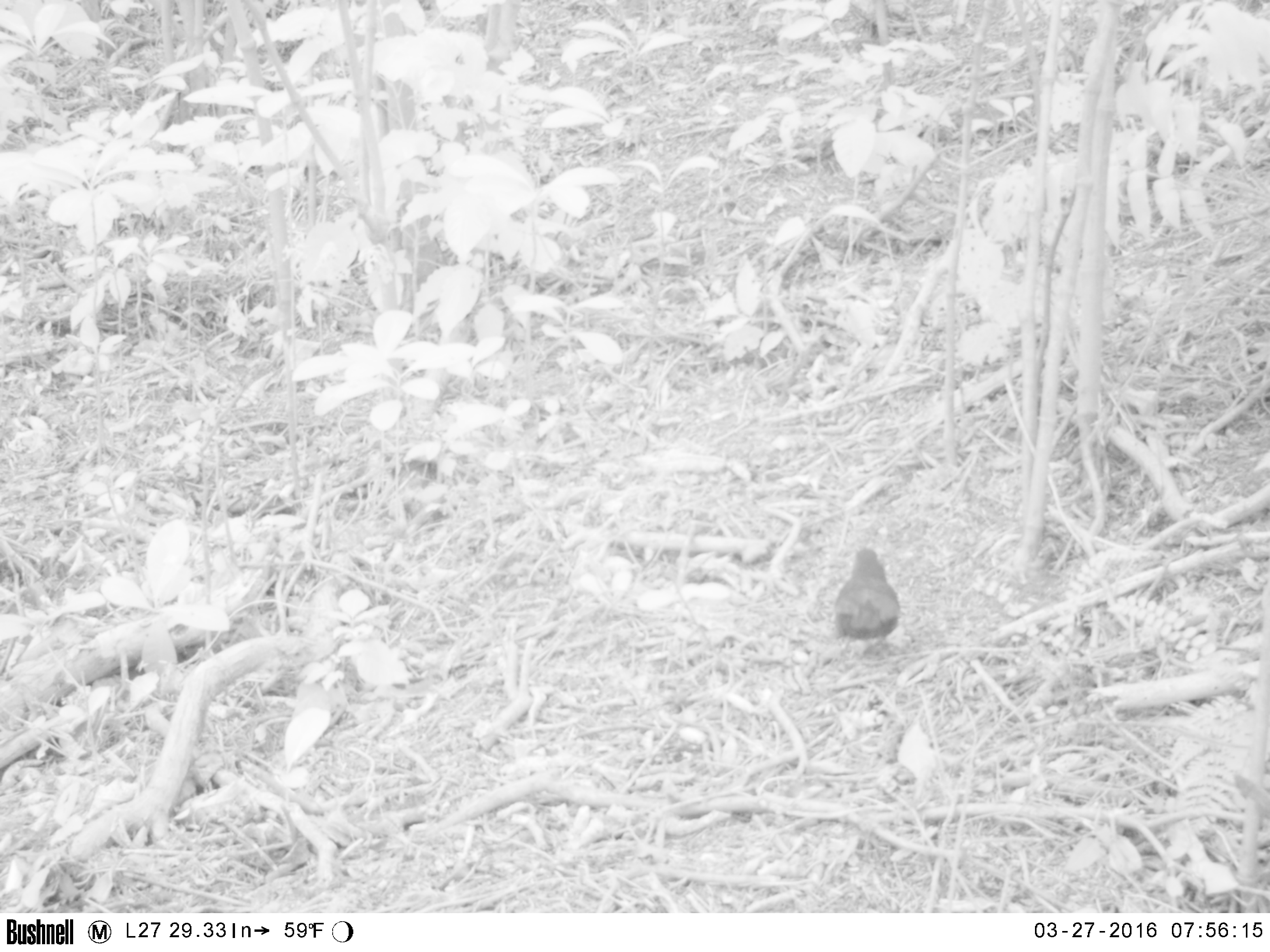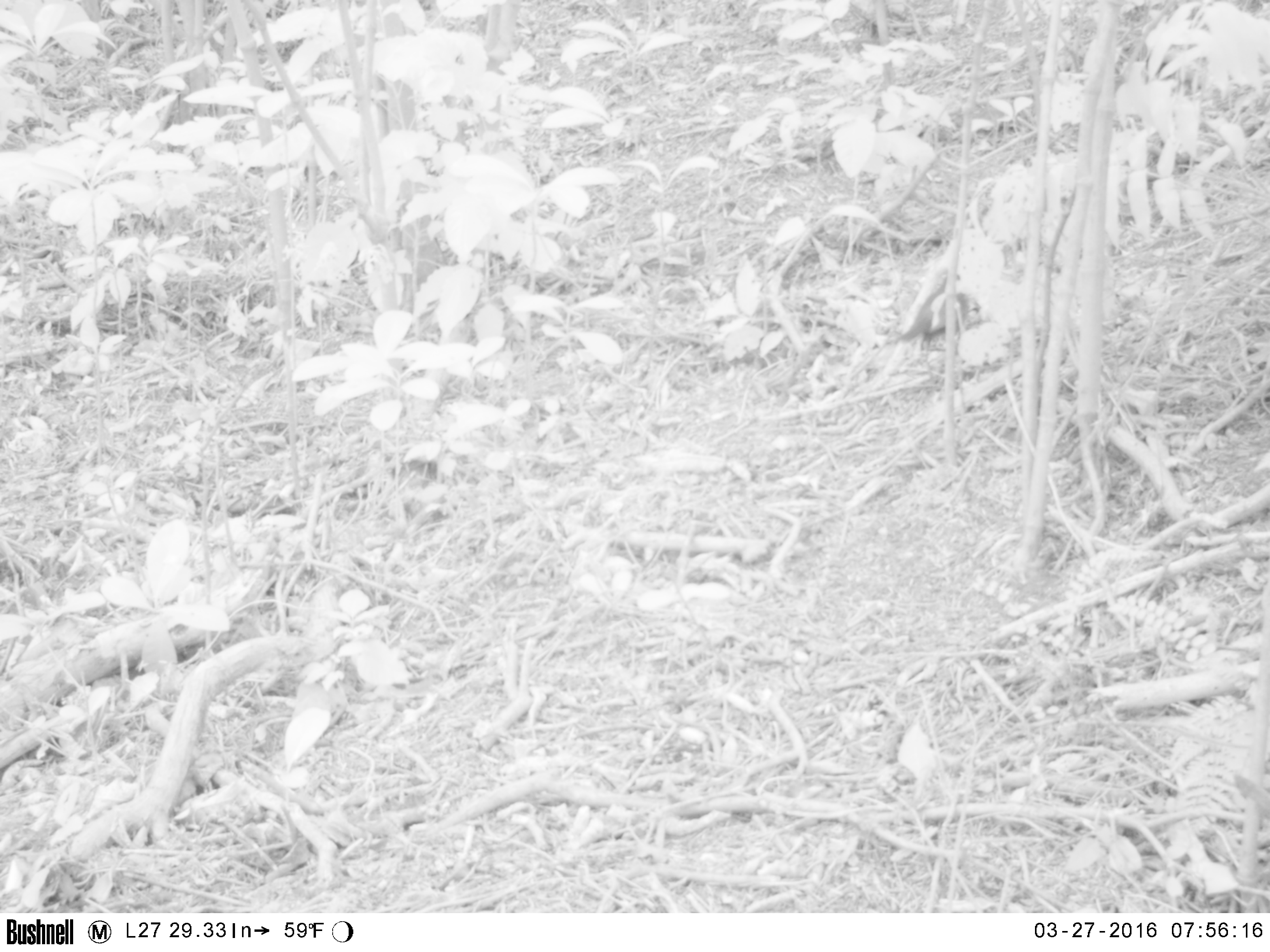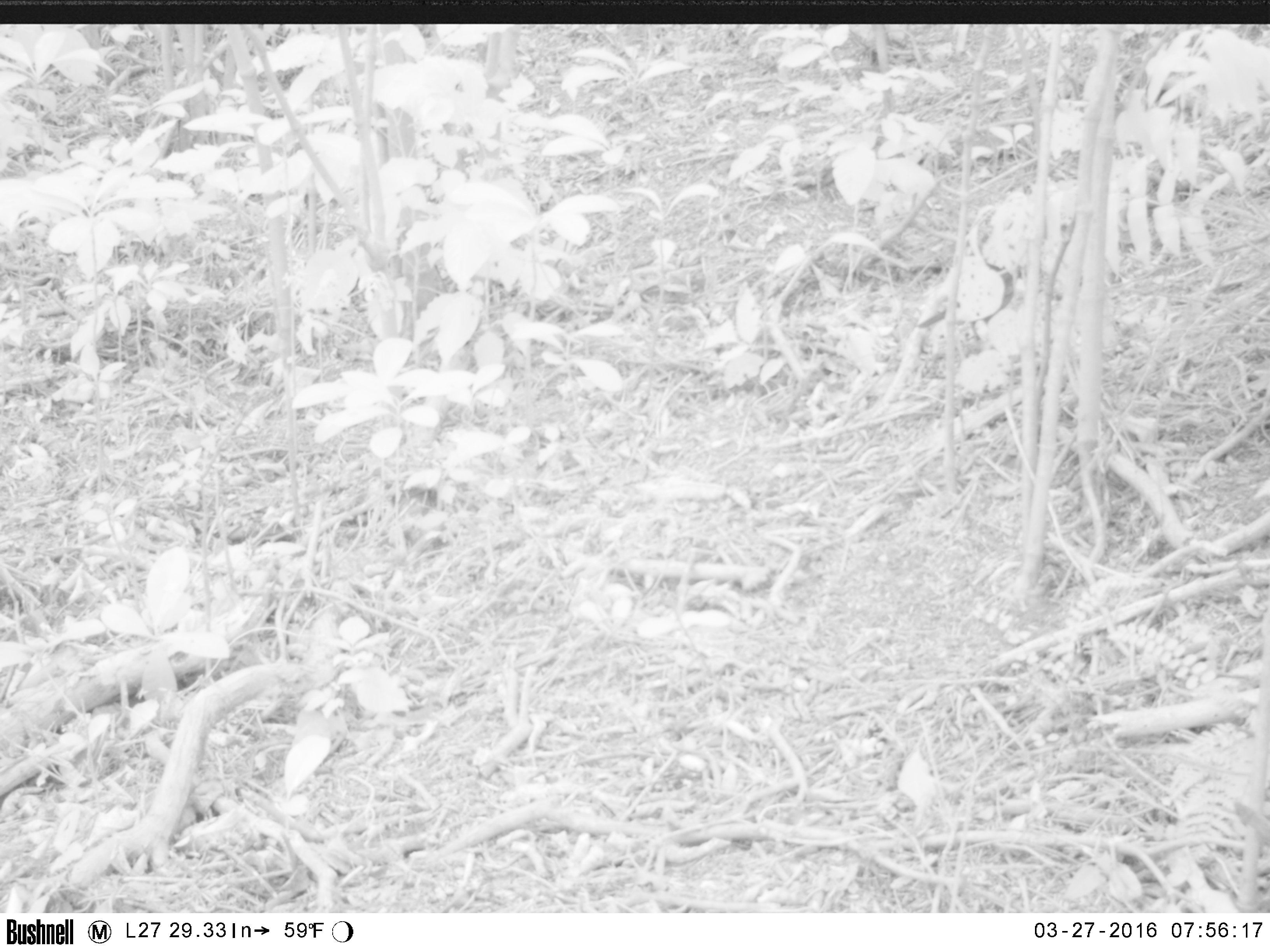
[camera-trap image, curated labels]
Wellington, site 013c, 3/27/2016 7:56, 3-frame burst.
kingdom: Animalia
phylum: Chordata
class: Aves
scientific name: Aves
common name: bird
Bird (Aves).